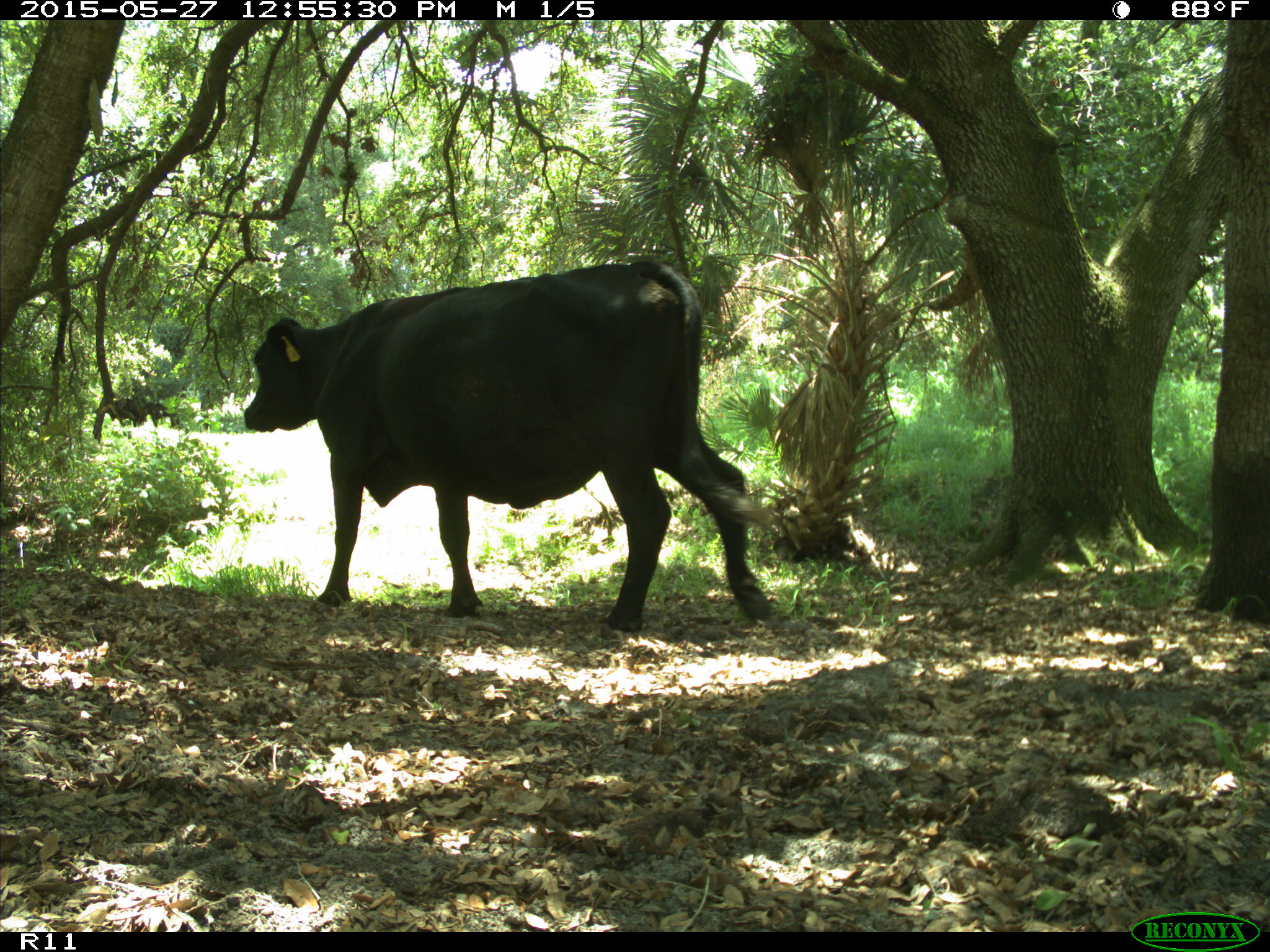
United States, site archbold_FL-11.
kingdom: Animalia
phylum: Chordata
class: Mammalia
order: Artiodactyla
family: Bovidae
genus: Bos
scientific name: Bos taurus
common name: domestic cow